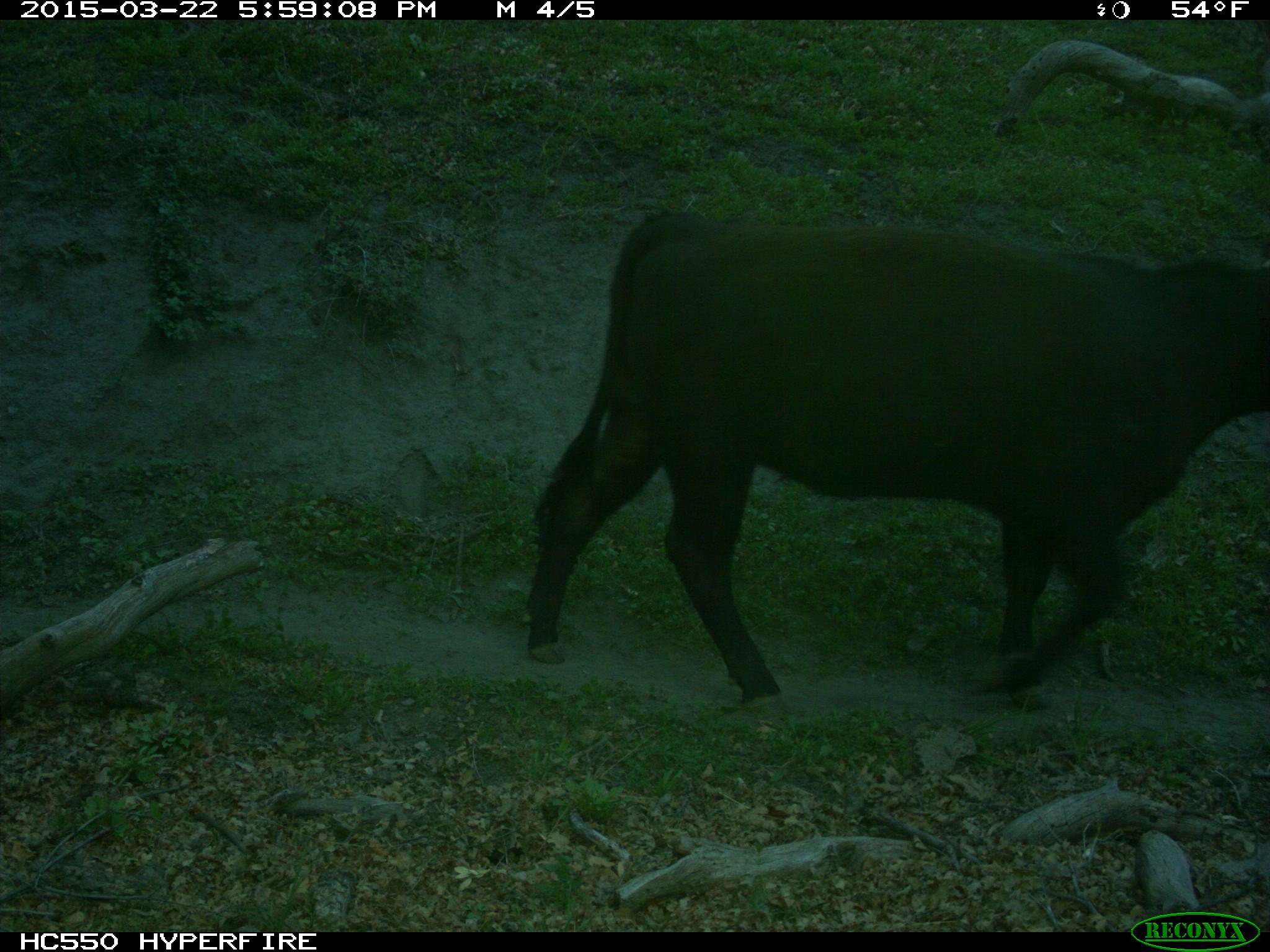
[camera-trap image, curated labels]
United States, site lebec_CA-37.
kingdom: Animalia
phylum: Chordata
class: Mammalia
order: Artiodactyla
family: Bovidae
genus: Bos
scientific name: Bos taurus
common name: domestic cow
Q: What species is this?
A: Bos taurus (domestic cow).